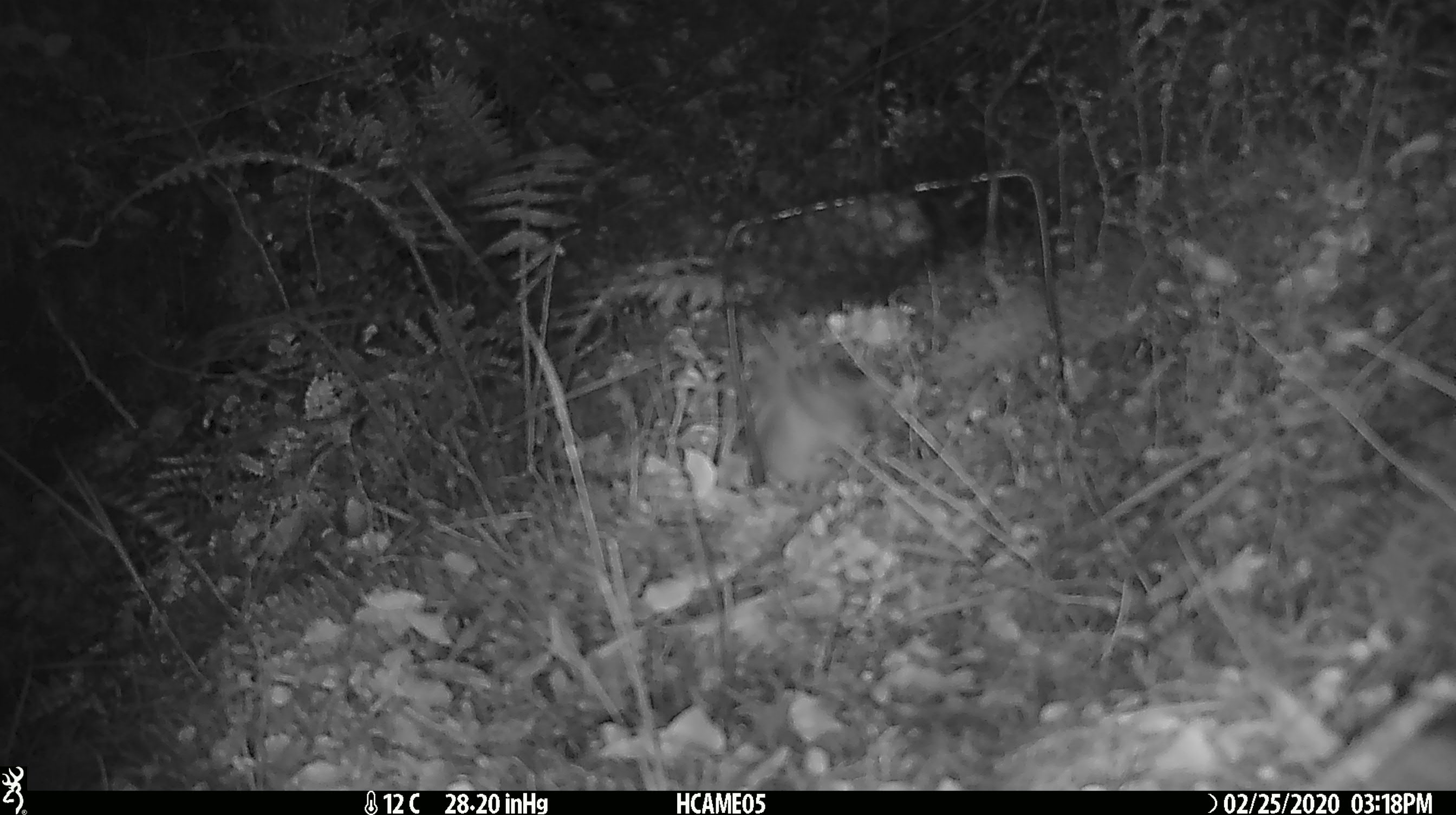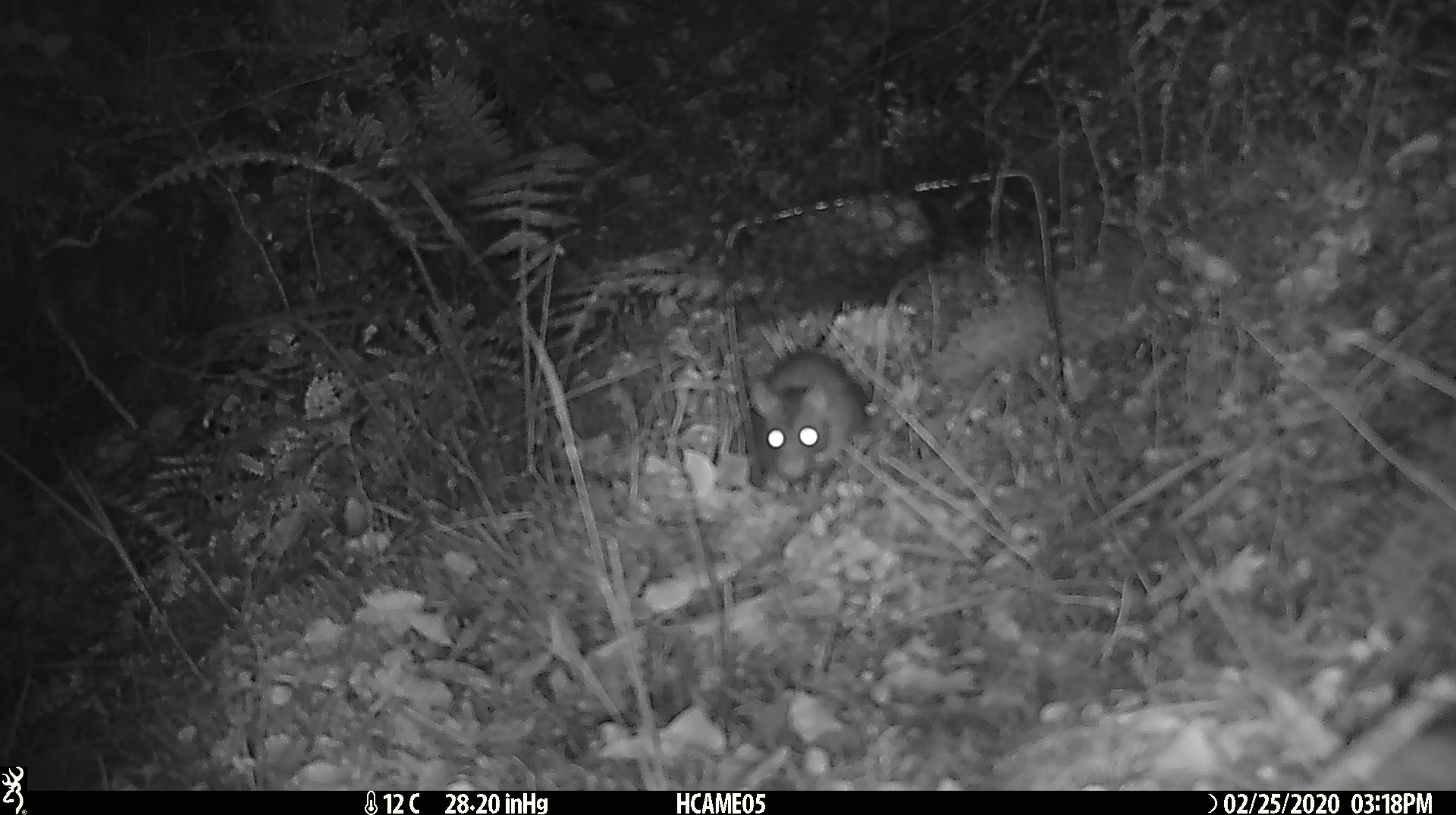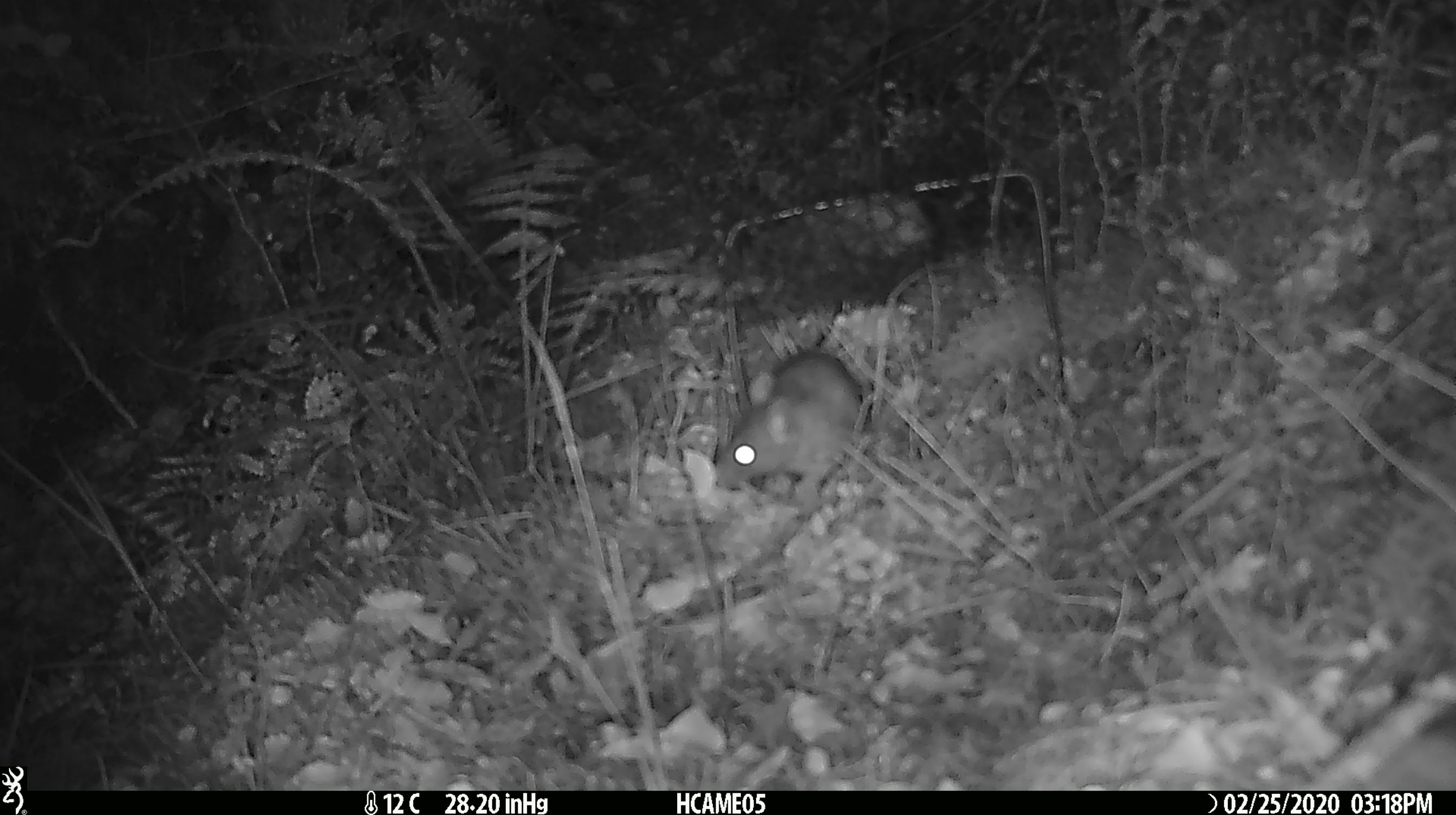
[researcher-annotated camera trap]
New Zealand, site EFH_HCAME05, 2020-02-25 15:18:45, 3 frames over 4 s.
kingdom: Animalia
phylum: Chordata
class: Mammalia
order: Rodentia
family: Muridae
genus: Rattus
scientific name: Rattus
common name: rat